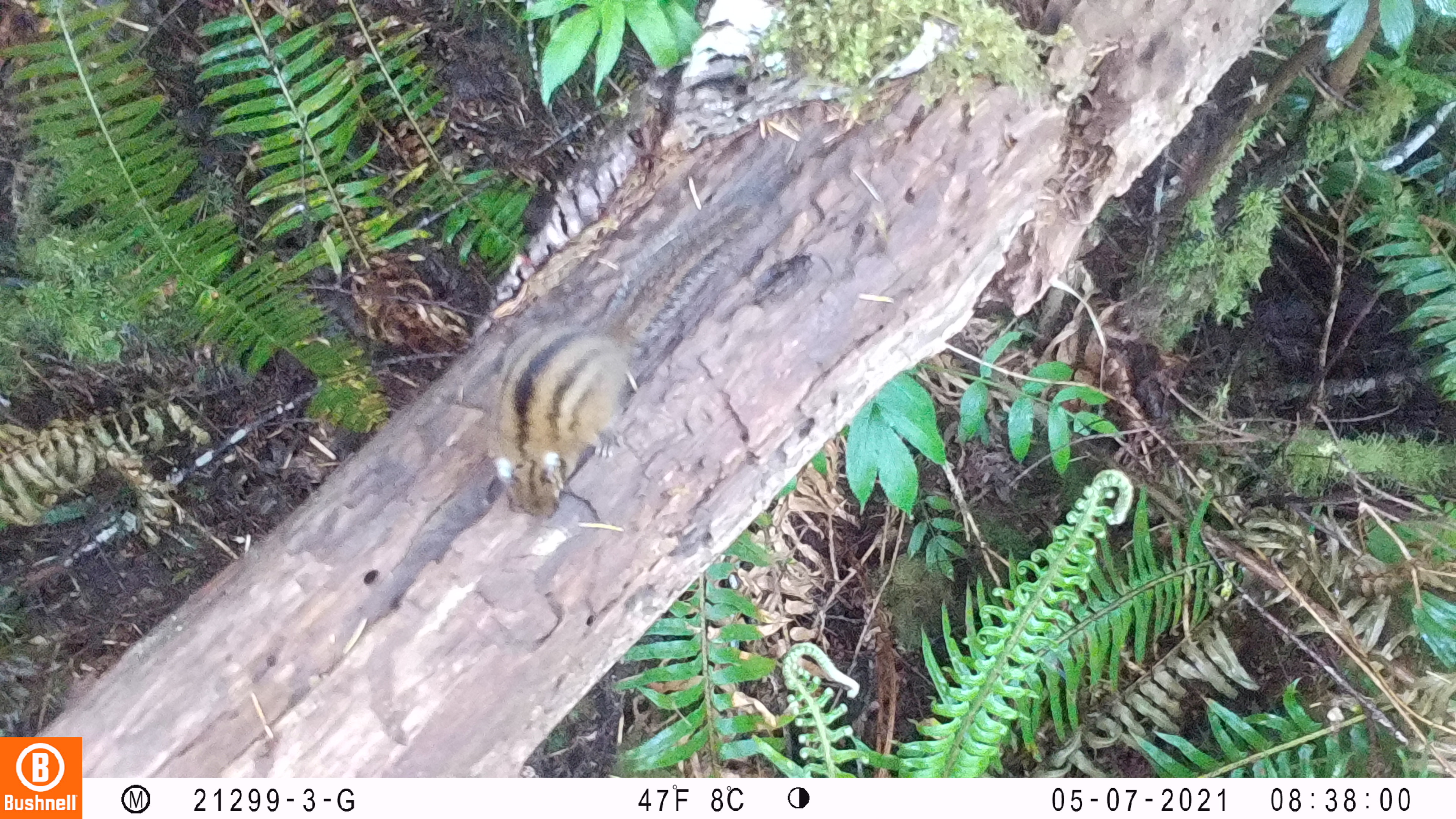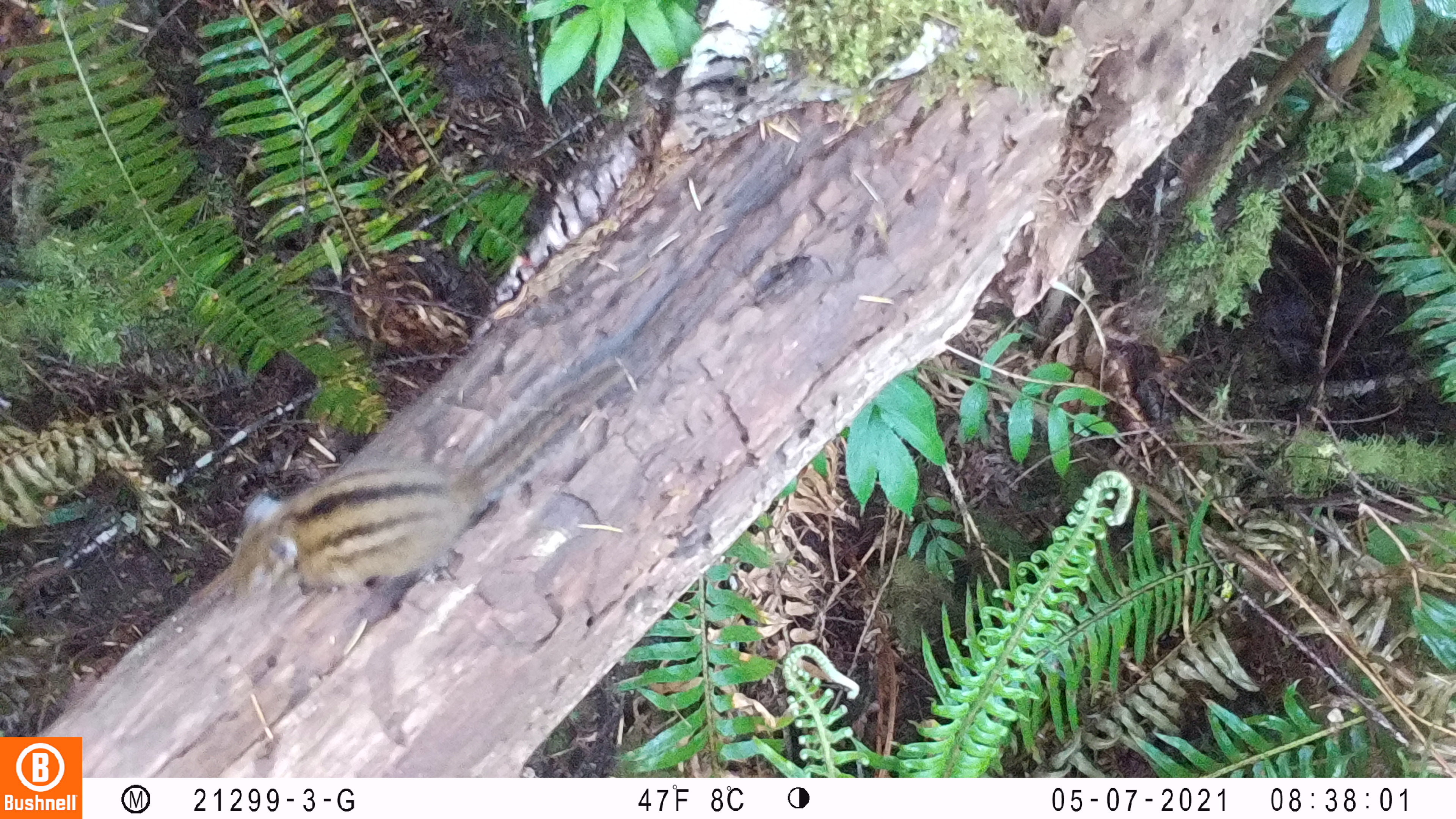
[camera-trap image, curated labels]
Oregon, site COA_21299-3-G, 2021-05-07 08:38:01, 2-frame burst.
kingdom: Animalia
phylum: Chordata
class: Mammalia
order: Rodentia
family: Sciuridae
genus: Neotamias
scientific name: Neotamias townsendii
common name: townsend's chipmunk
Townsend's chipmunk (Neotamias townsendii).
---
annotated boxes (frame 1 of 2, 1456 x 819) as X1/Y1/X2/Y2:
townsend's chipmunk: 477/179/767/525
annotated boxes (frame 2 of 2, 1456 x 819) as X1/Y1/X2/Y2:
townsend's chipmunk: 221/349/624/603